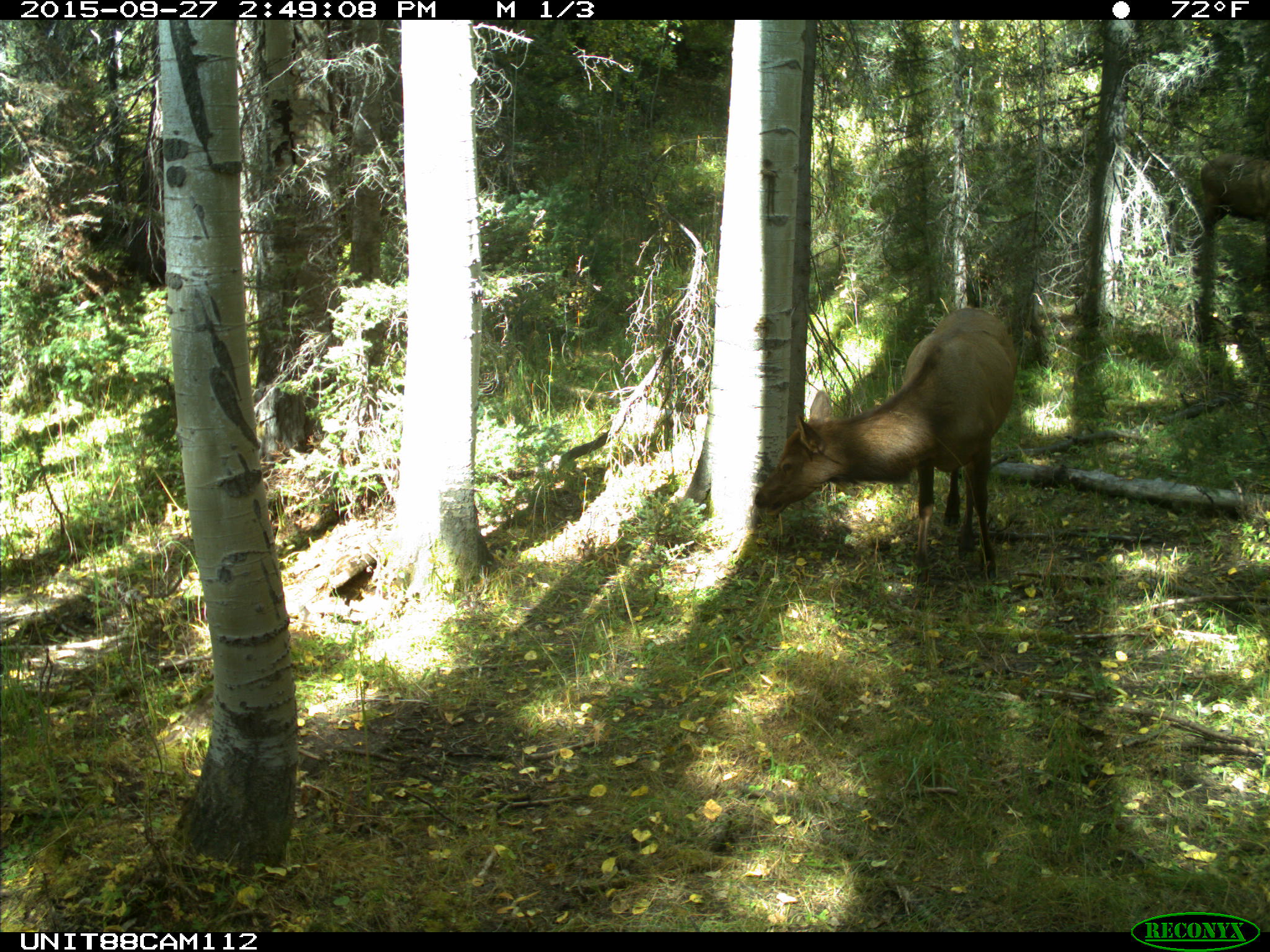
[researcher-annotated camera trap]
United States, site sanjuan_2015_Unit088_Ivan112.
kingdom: Animalia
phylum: Chordata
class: Mammalia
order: Artiodactyla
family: Cervidae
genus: Cervus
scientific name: Cervus elaphus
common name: red deer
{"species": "Cervus elaphus (red deer)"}